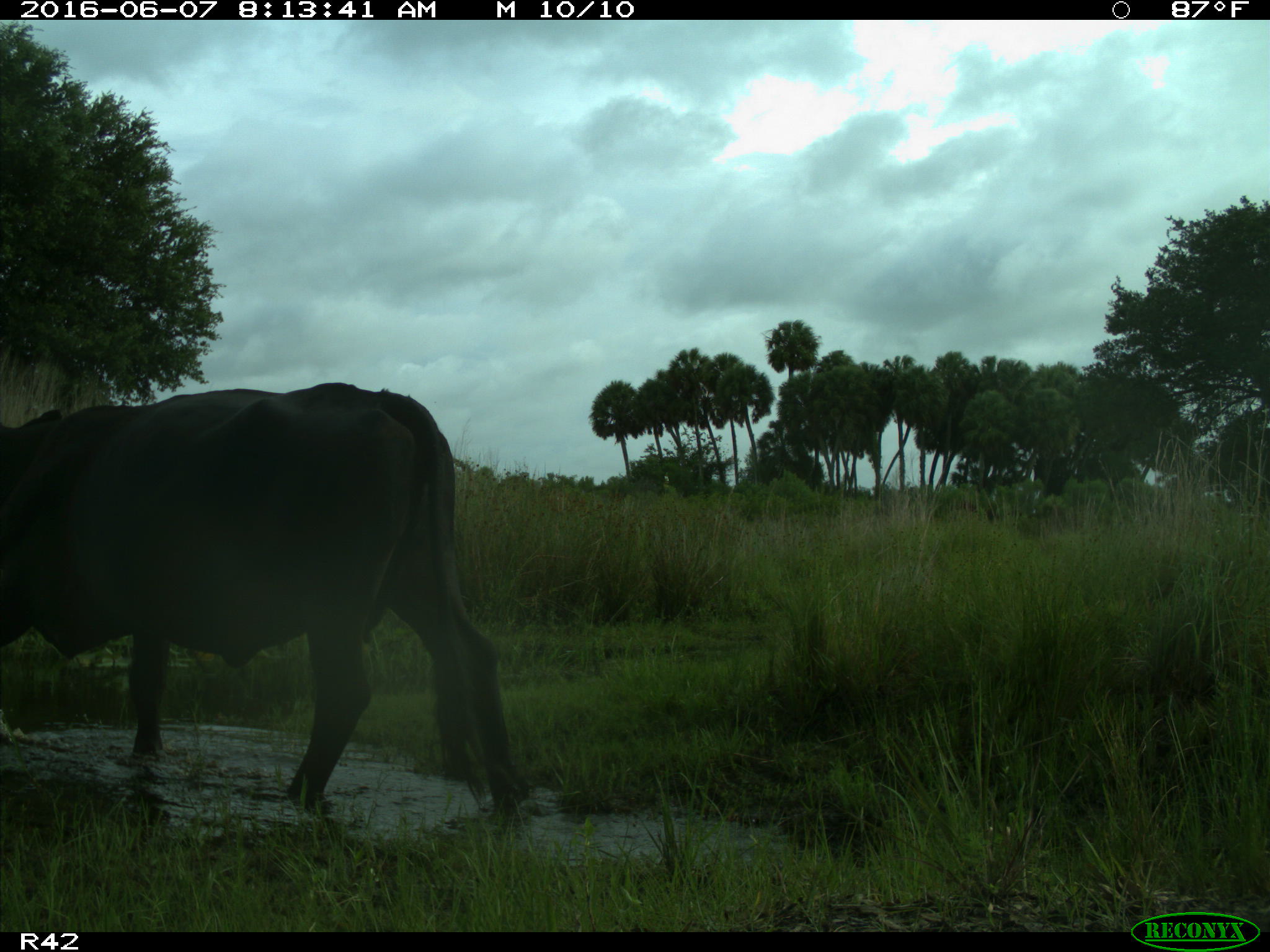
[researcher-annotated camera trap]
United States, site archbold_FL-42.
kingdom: Animalia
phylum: Chordata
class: Mammalia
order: Artiodactyla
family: Bovidae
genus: Bos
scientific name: Bos taurus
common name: domestic cow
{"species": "Bos taurus (domestic cow)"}